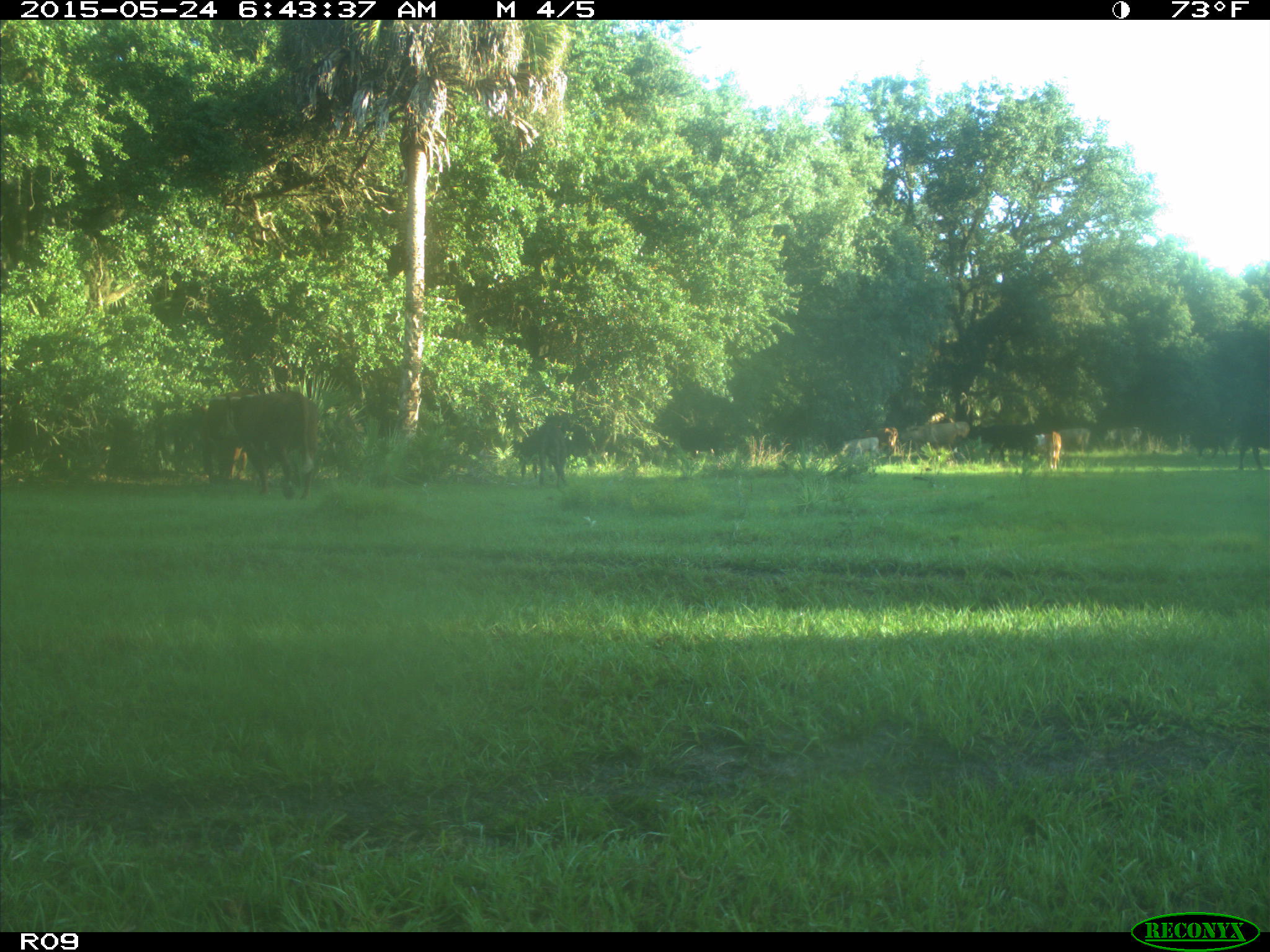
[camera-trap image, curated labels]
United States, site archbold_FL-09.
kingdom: Animalia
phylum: Chordata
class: Mammalia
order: Artiodactyla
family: Bovidae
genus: Bos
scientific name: Bos taurus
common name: domestic cow